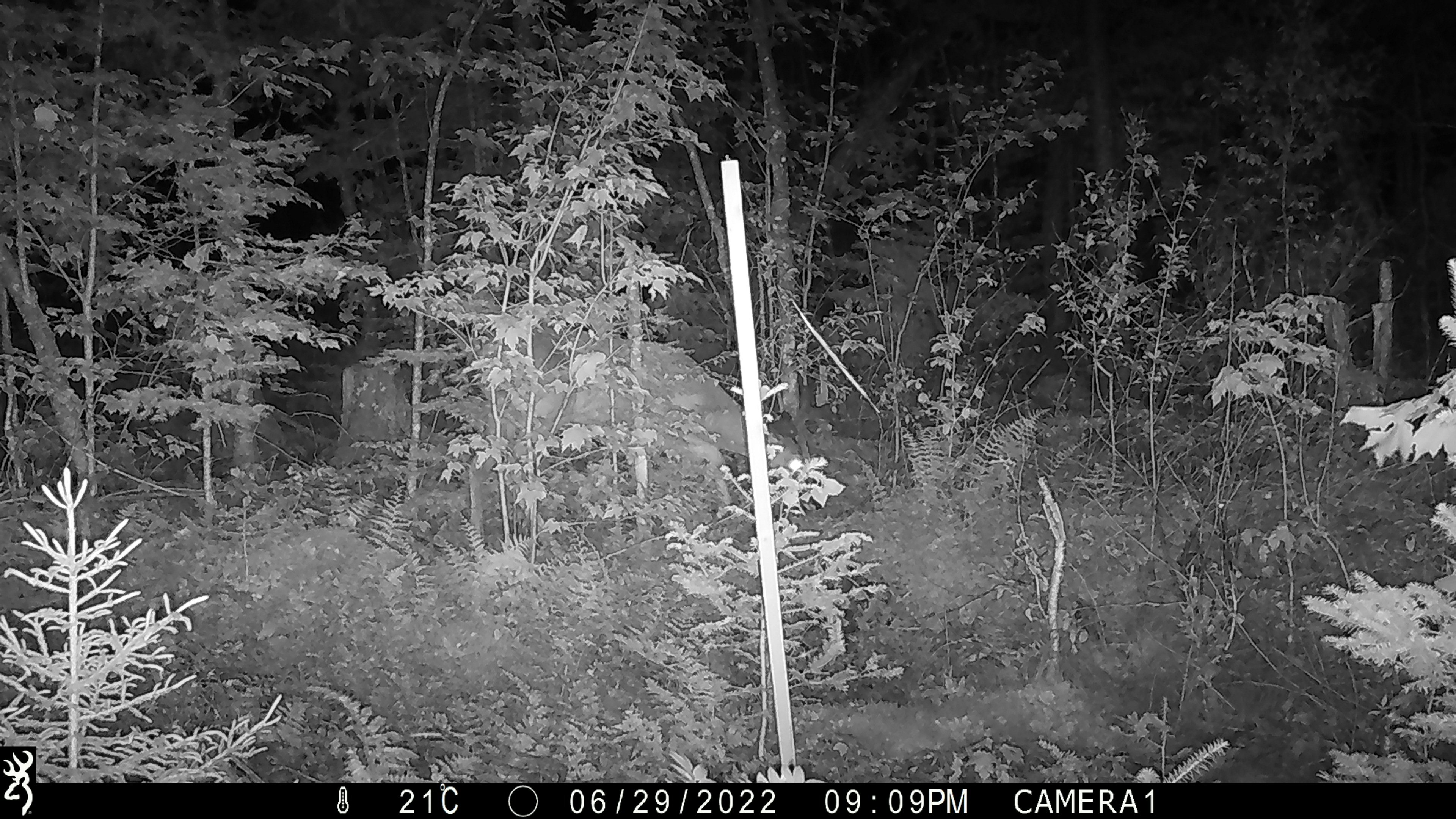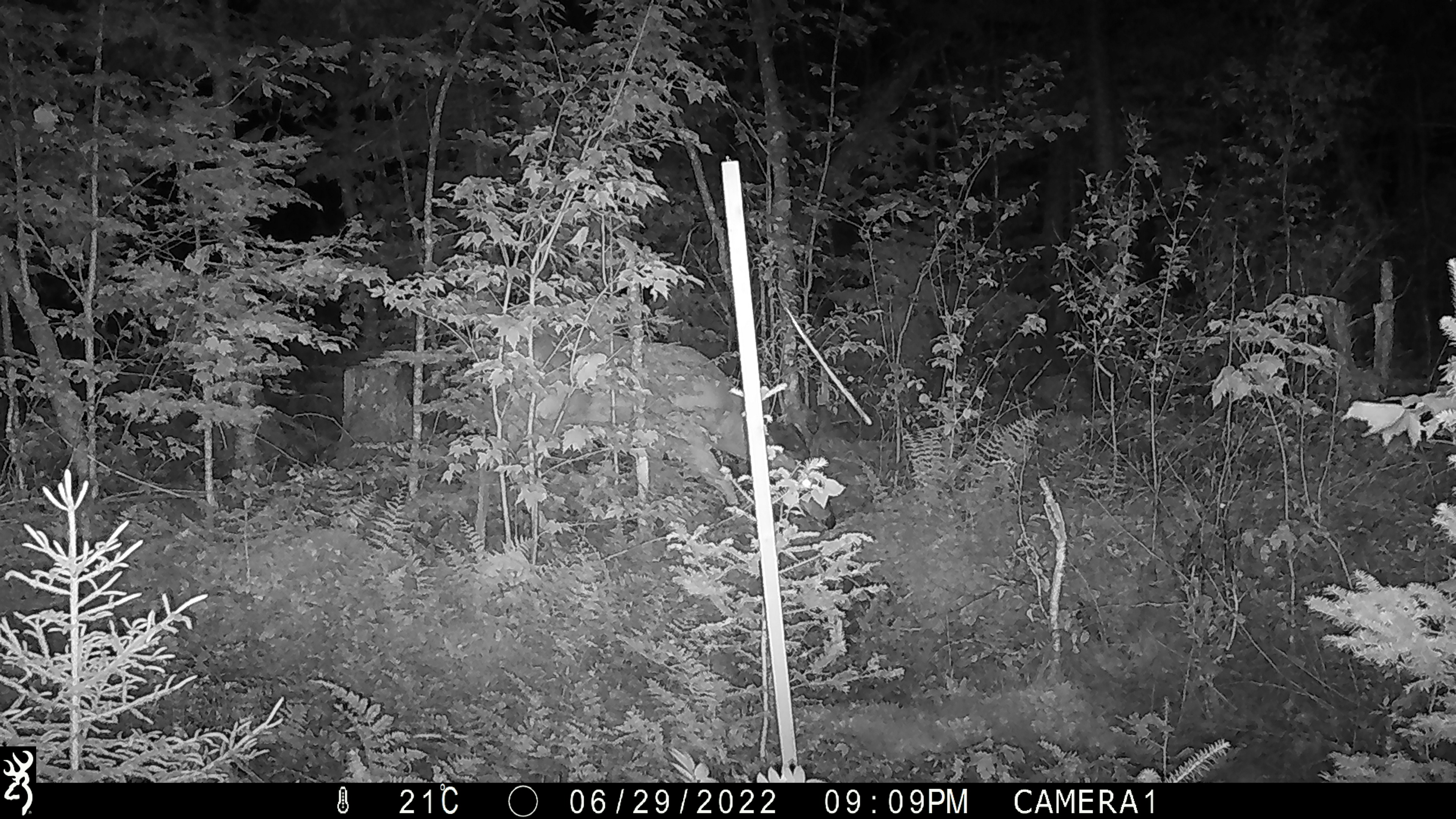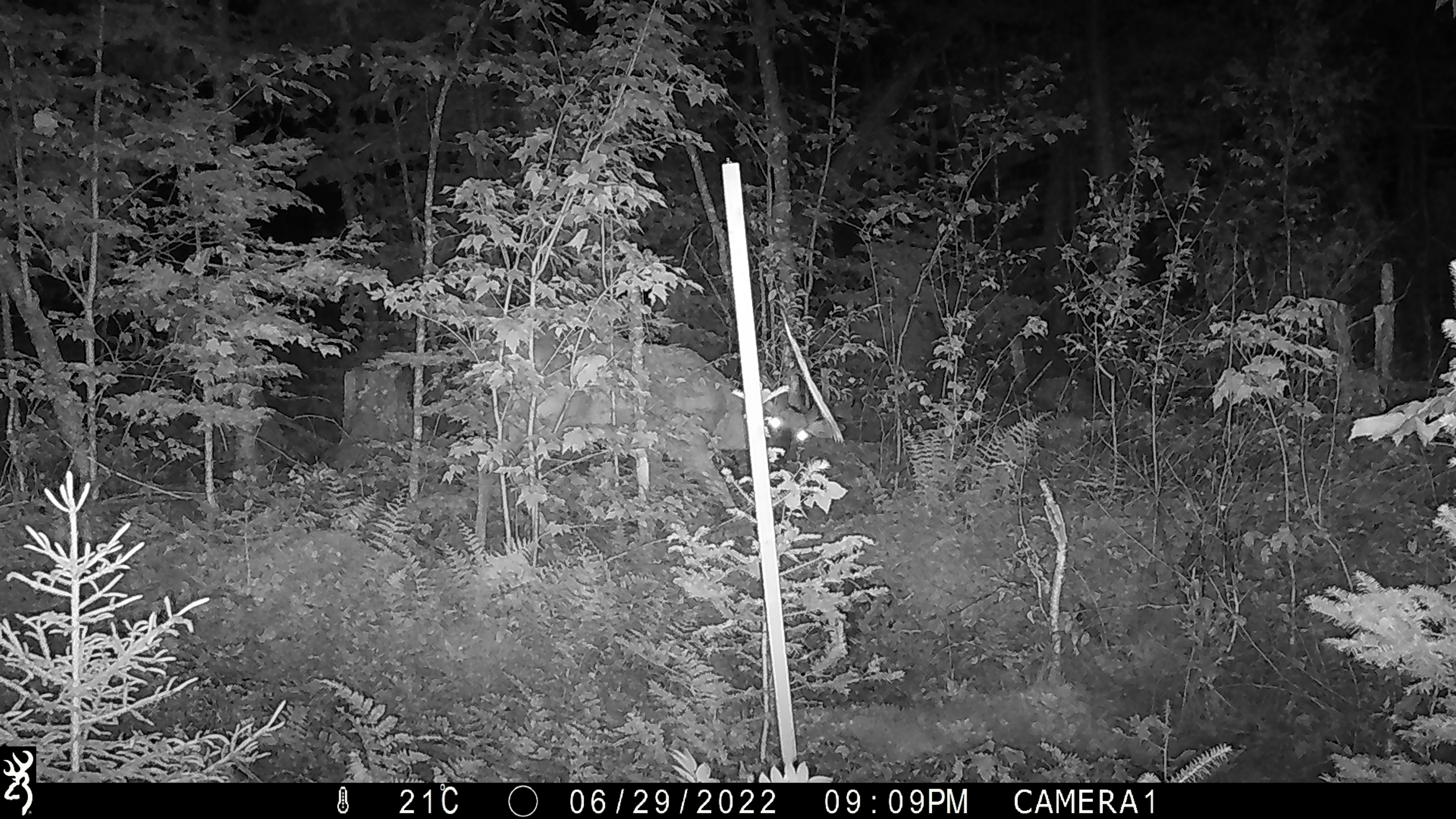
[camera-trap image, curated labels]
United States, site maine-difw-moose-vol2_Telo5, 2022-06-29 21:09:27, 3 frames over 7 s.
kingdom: Animalia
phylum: Chordata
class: Mammalia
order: Artiodactyla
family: Cervidae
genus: Odocoileus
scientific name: Odocoileus virginianus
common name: white-tailed deer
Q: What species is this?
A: White-tailed deer (Odocoileus virginianus).